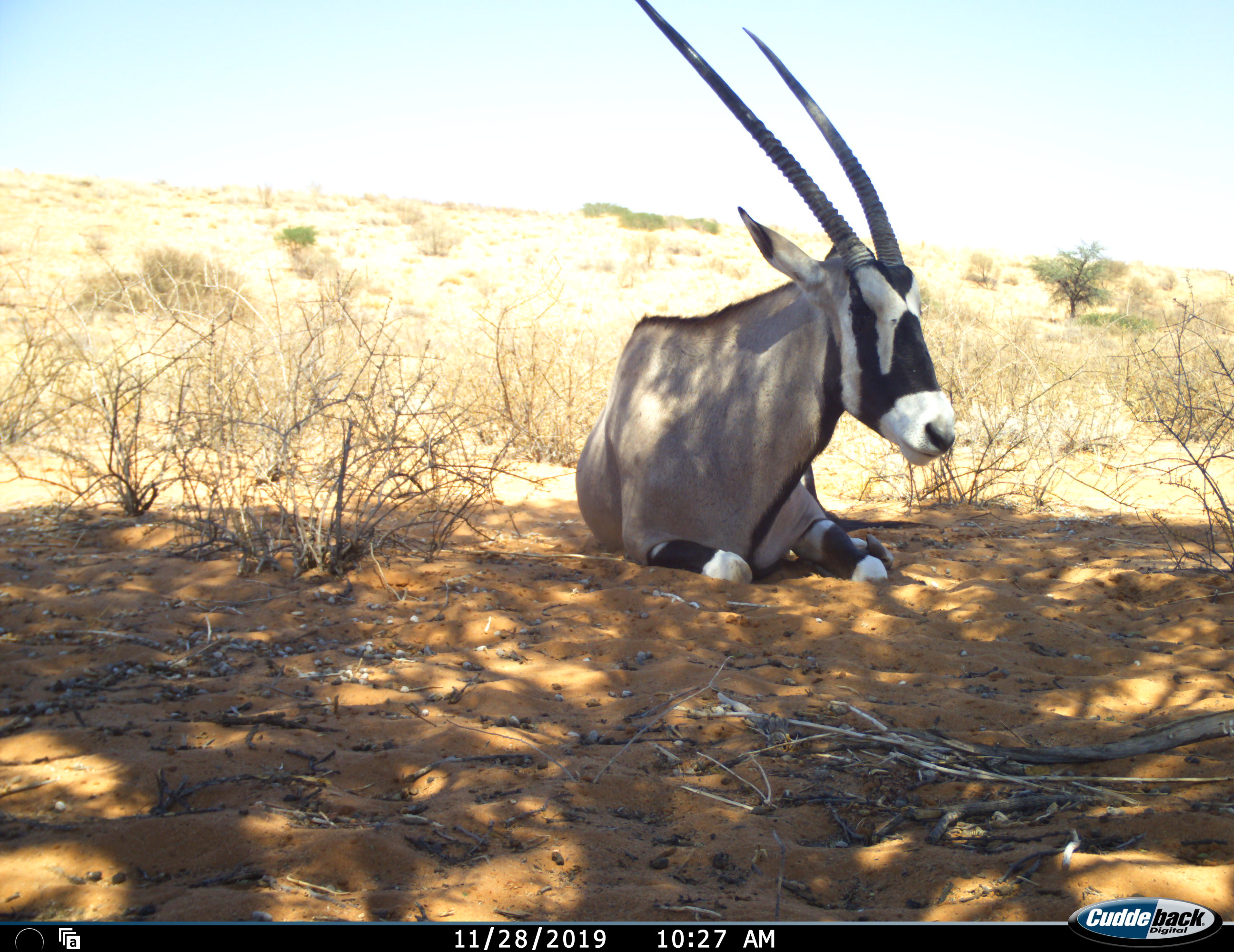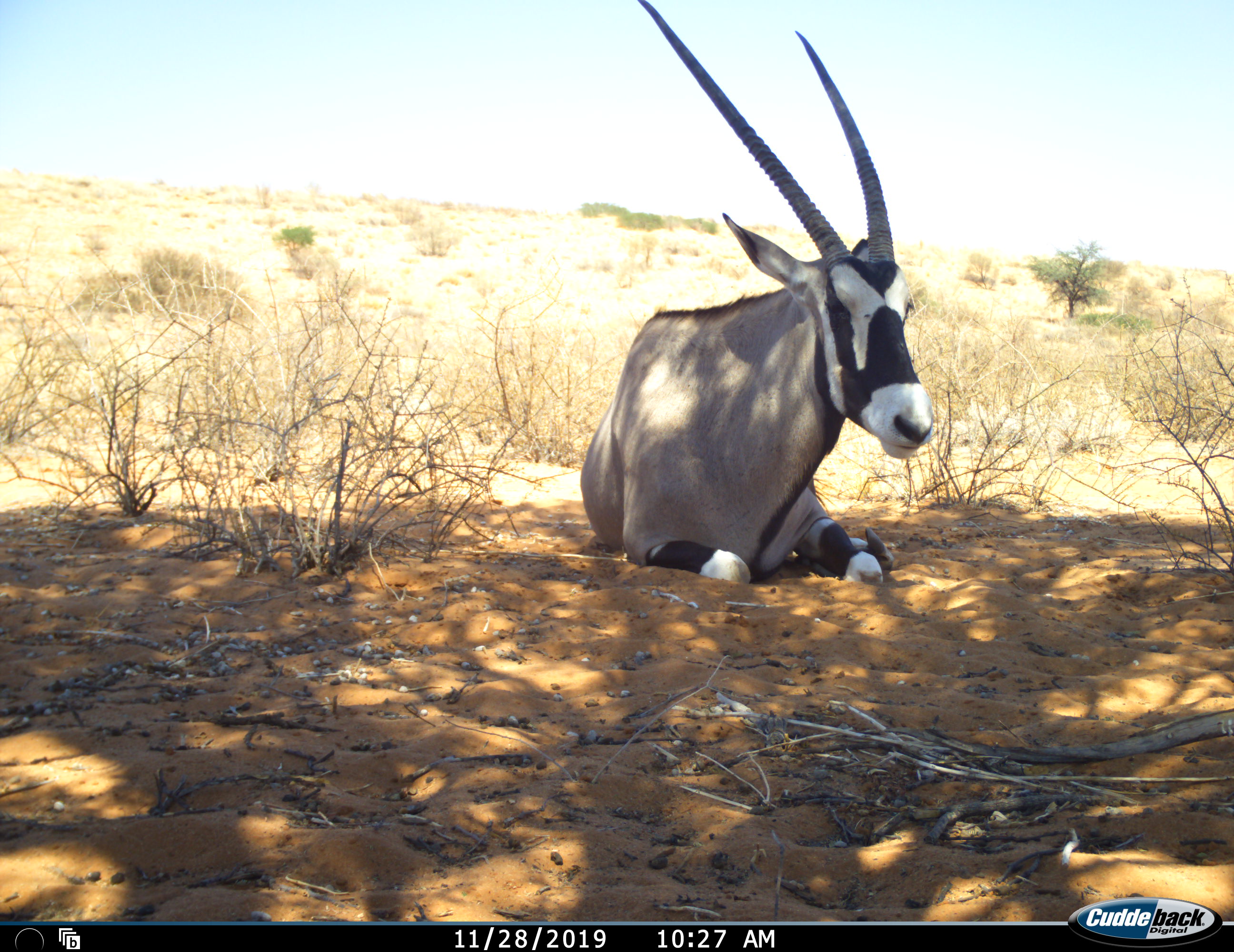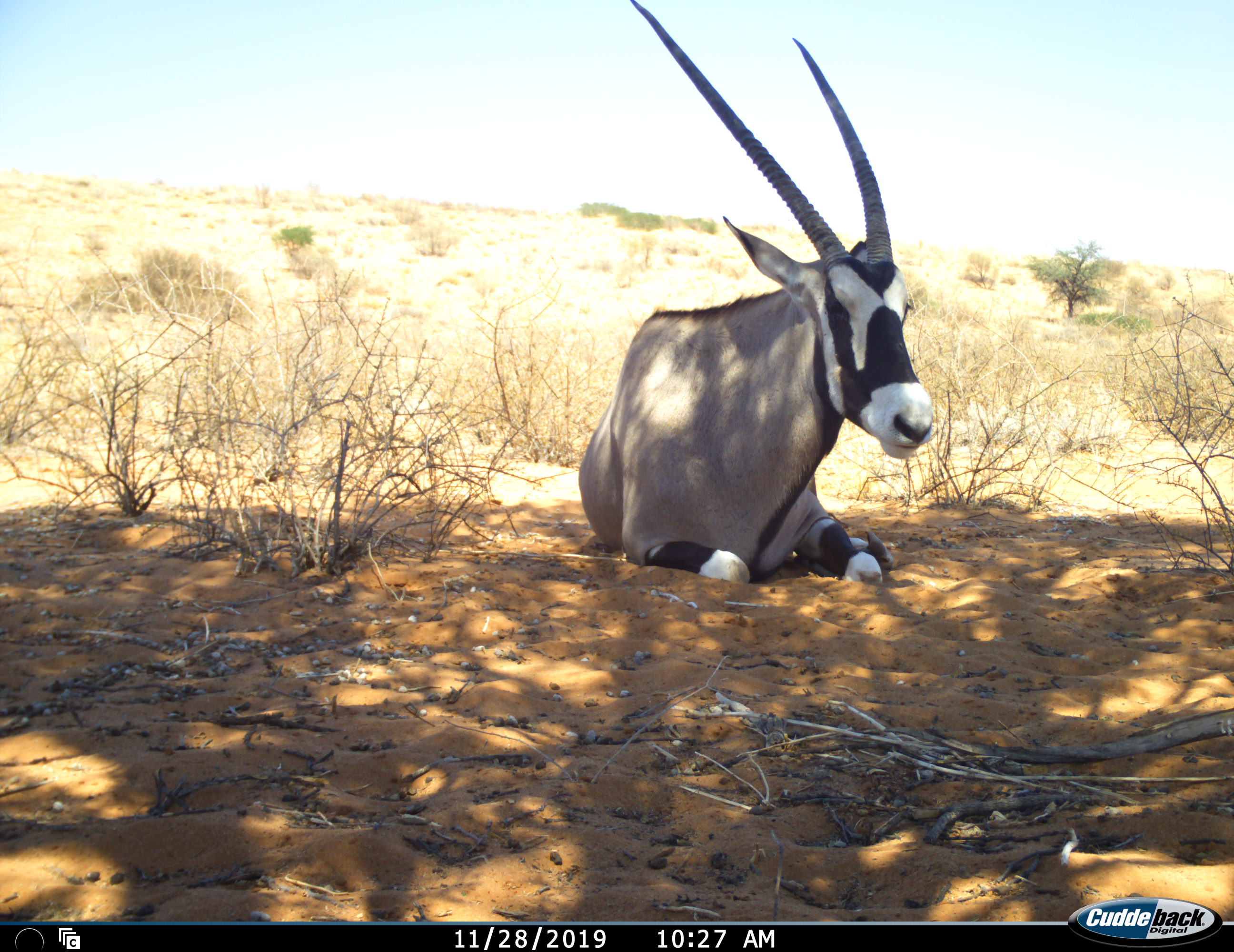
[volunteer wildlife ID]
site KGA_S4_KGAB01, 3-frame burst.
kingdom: Animalia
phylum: Chordata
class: Mammalia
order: Artiodactyla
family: Bovidae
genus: Oryx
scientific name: Oryx gazella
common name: gemsbok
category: oryx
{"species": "oryx (gemsbok) (Oryx gazella)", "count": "1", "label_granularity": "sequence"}